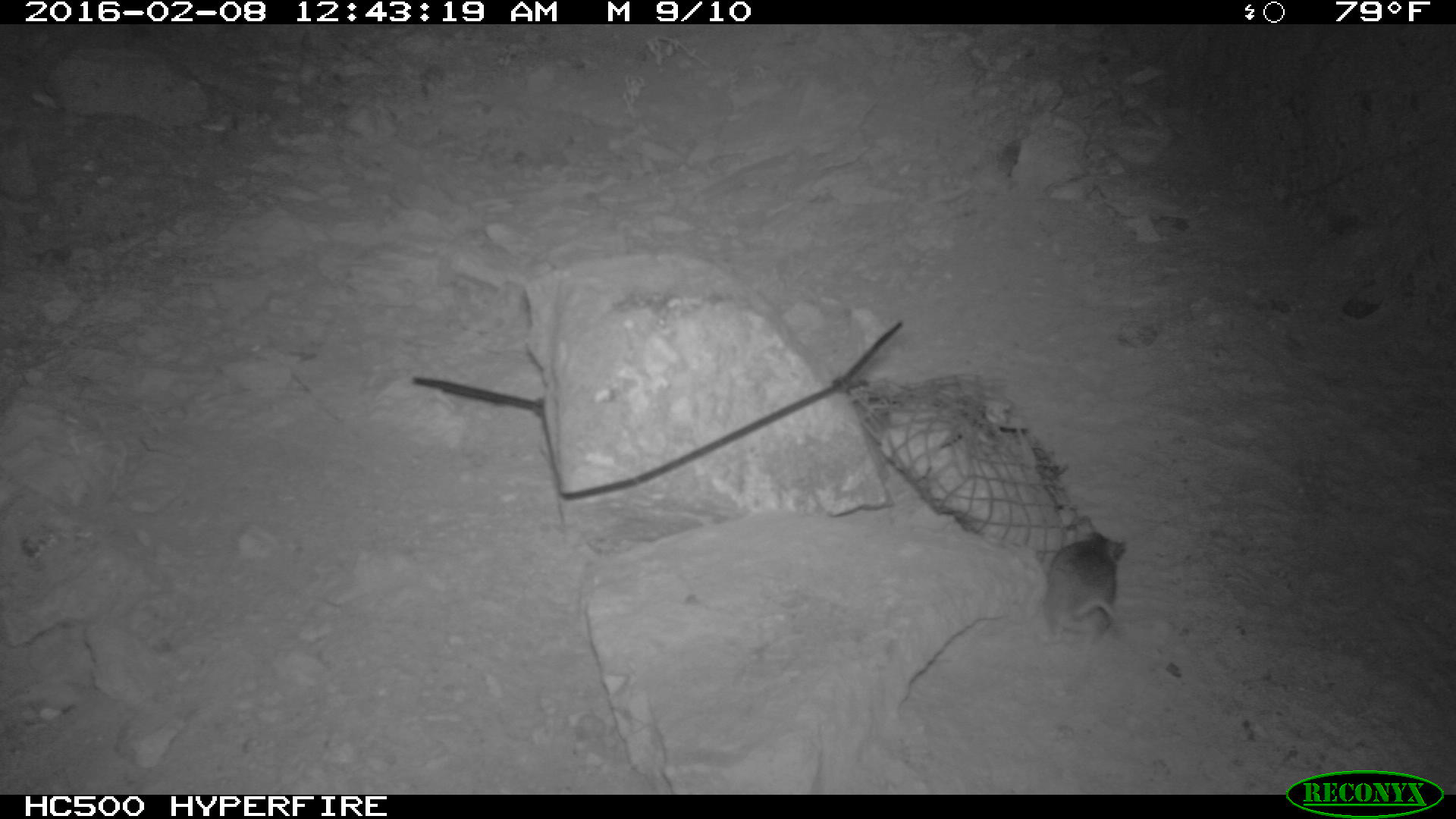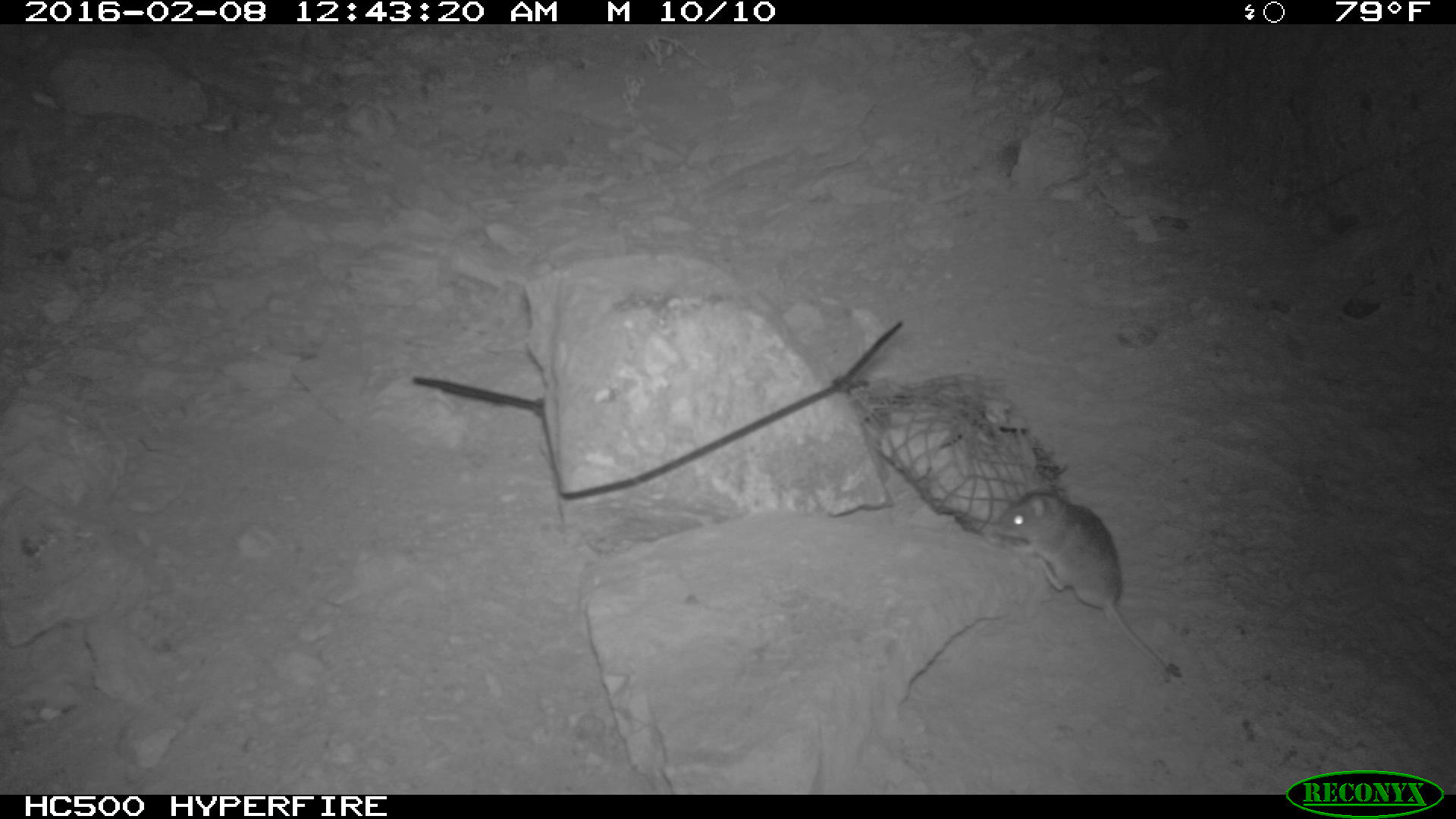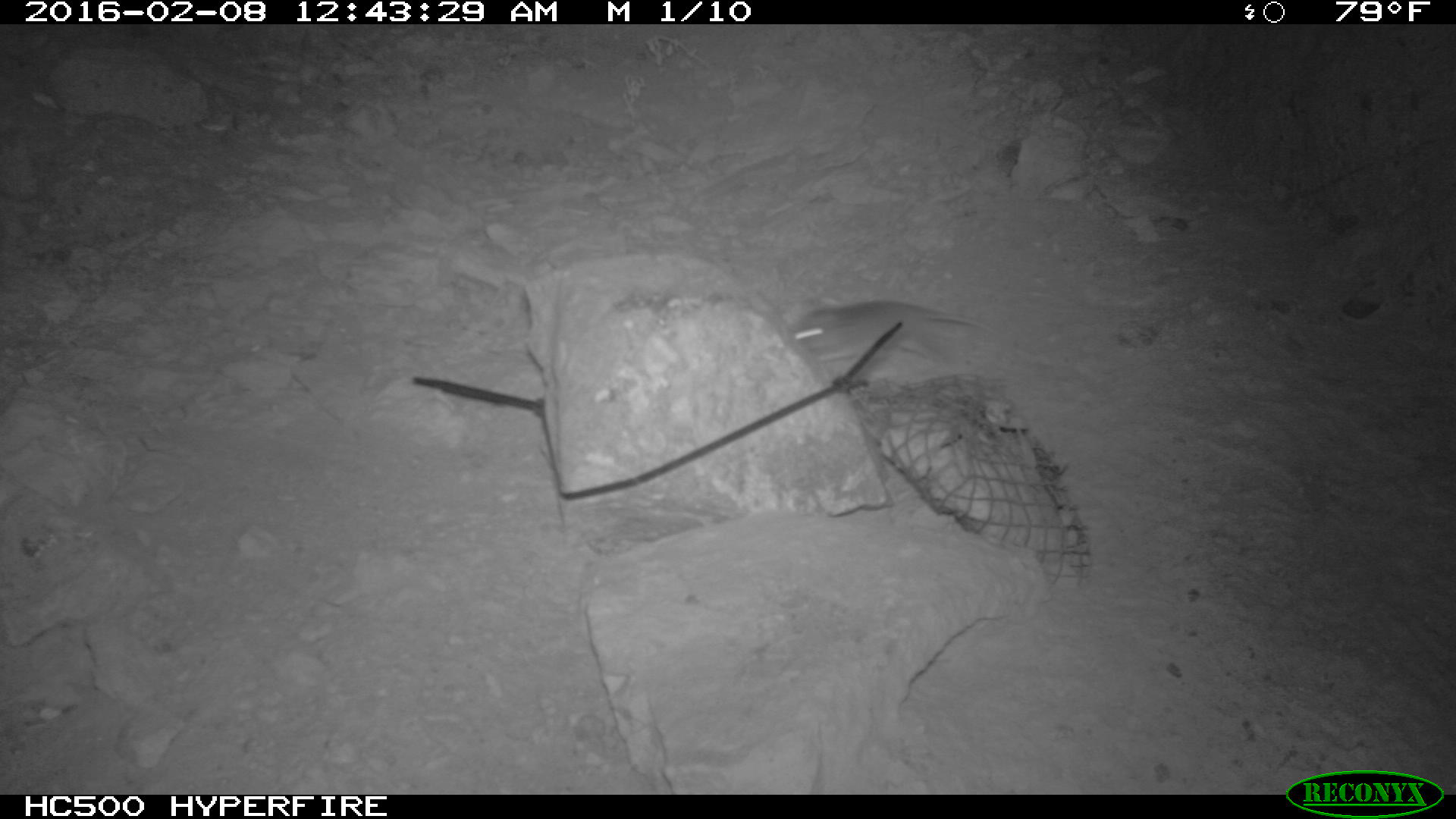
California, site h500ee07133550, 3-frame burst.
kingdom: Animalia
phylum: Chordata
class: Mammalia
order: Rodentia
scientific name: Rodentia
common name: rodent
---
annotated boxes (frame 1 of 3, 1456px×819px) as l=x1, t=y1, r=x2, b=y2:
rodent: l=1043, t=510, r=1129, b=651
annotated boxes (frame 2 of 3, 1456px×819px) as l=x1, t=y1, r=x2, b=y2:
rodent: l=994, t=491, r=1169, b=683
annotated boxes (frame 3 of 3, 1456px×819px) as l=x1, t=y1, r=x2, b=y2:
rodent: l=788, t=300, r=997, b=363